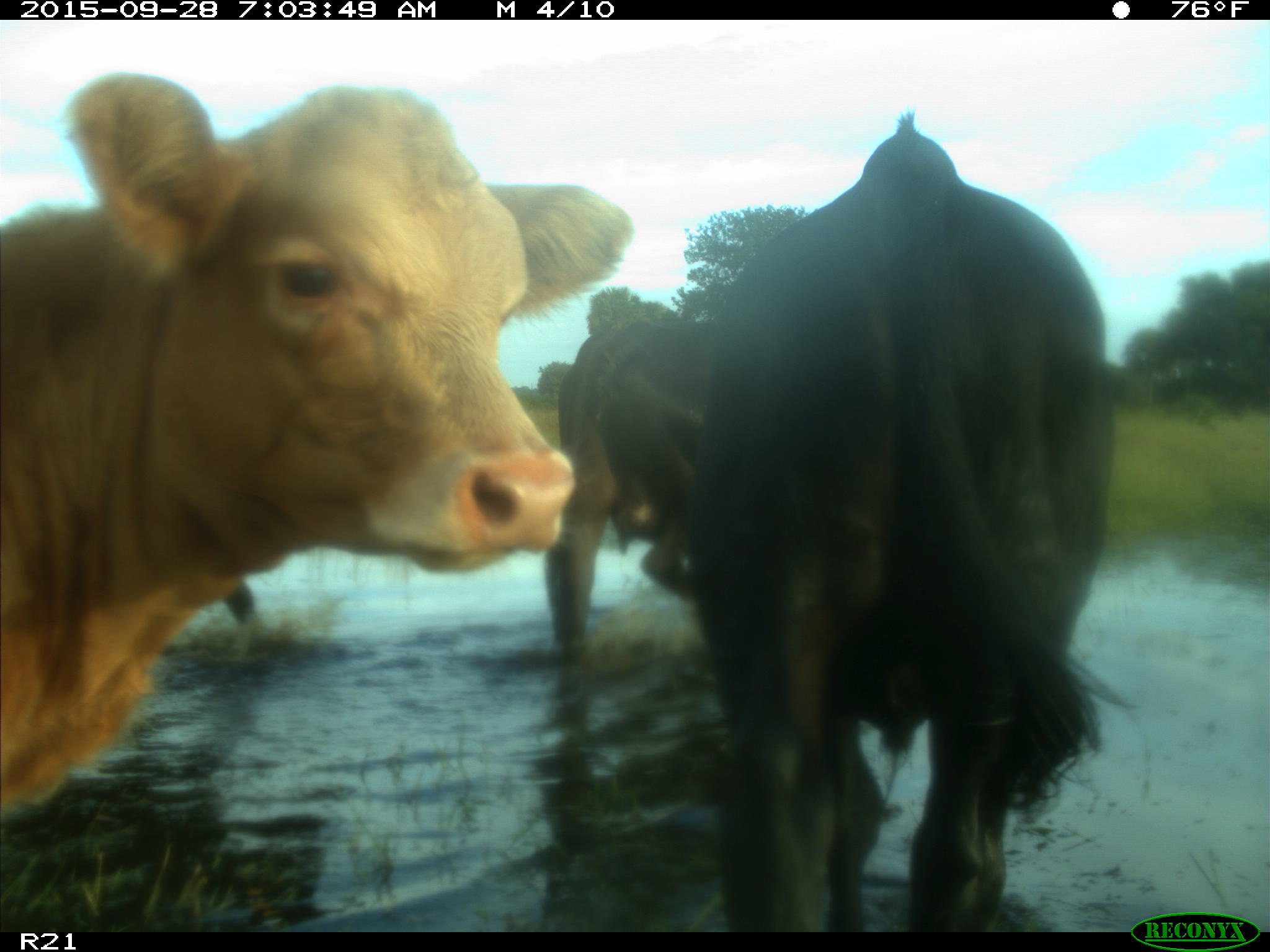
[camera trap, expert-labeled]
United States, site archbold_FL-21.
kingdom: Animalia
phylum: Chordata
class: Mammalia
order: Artiodactyla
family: Bovidae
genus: Bos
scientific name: Bos taurus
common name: domestic cow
Bos taurus (domestic cow).